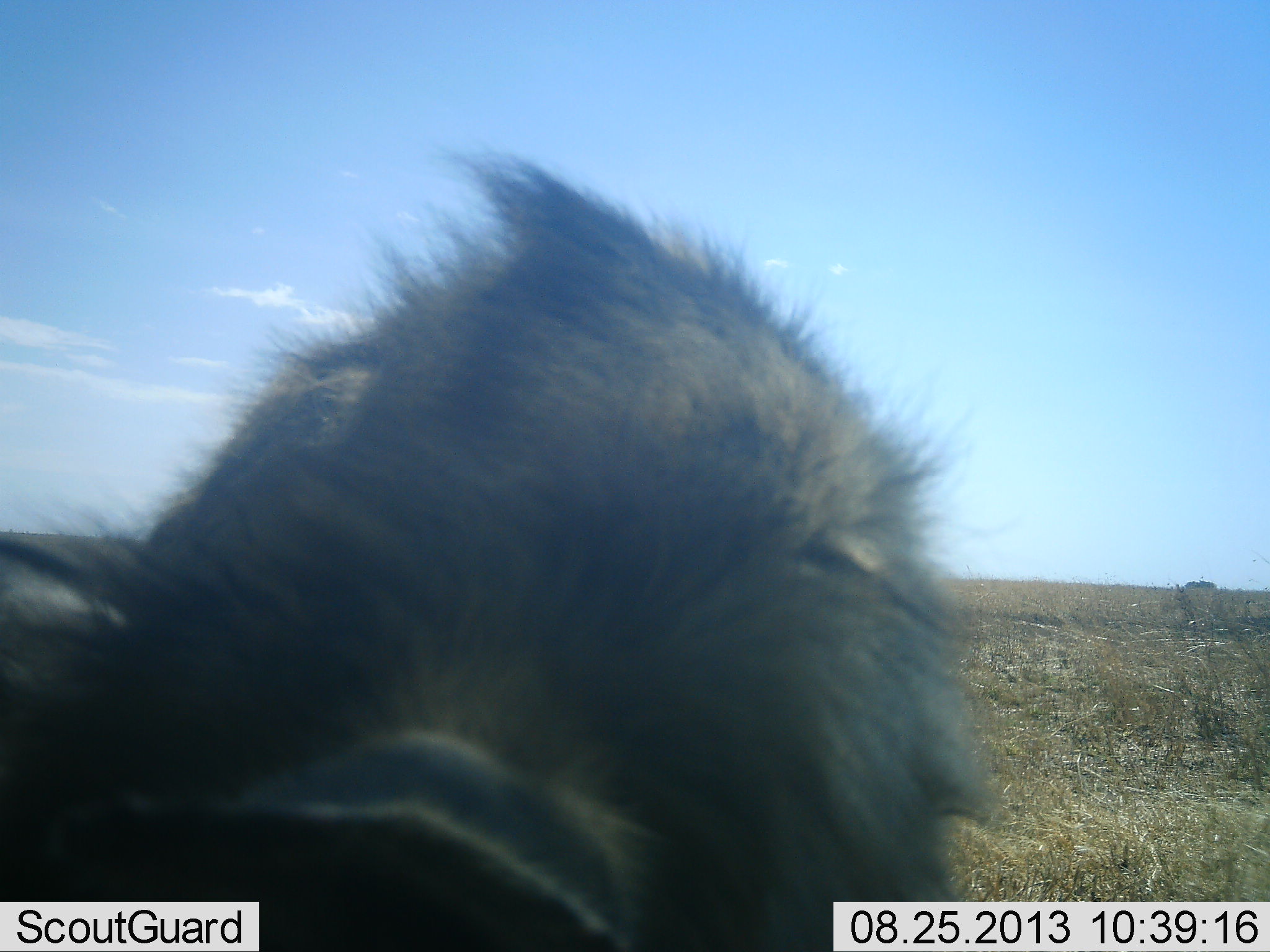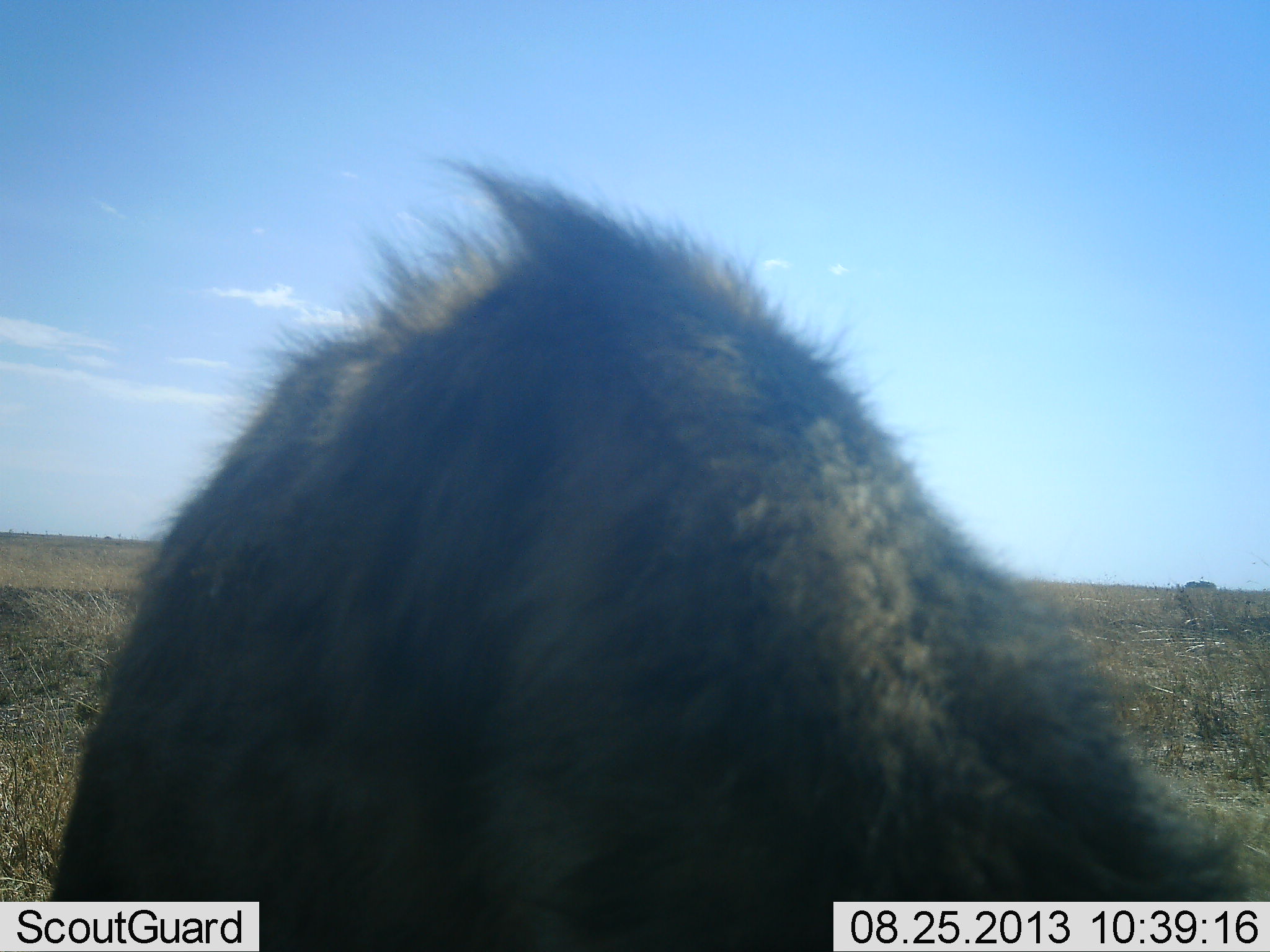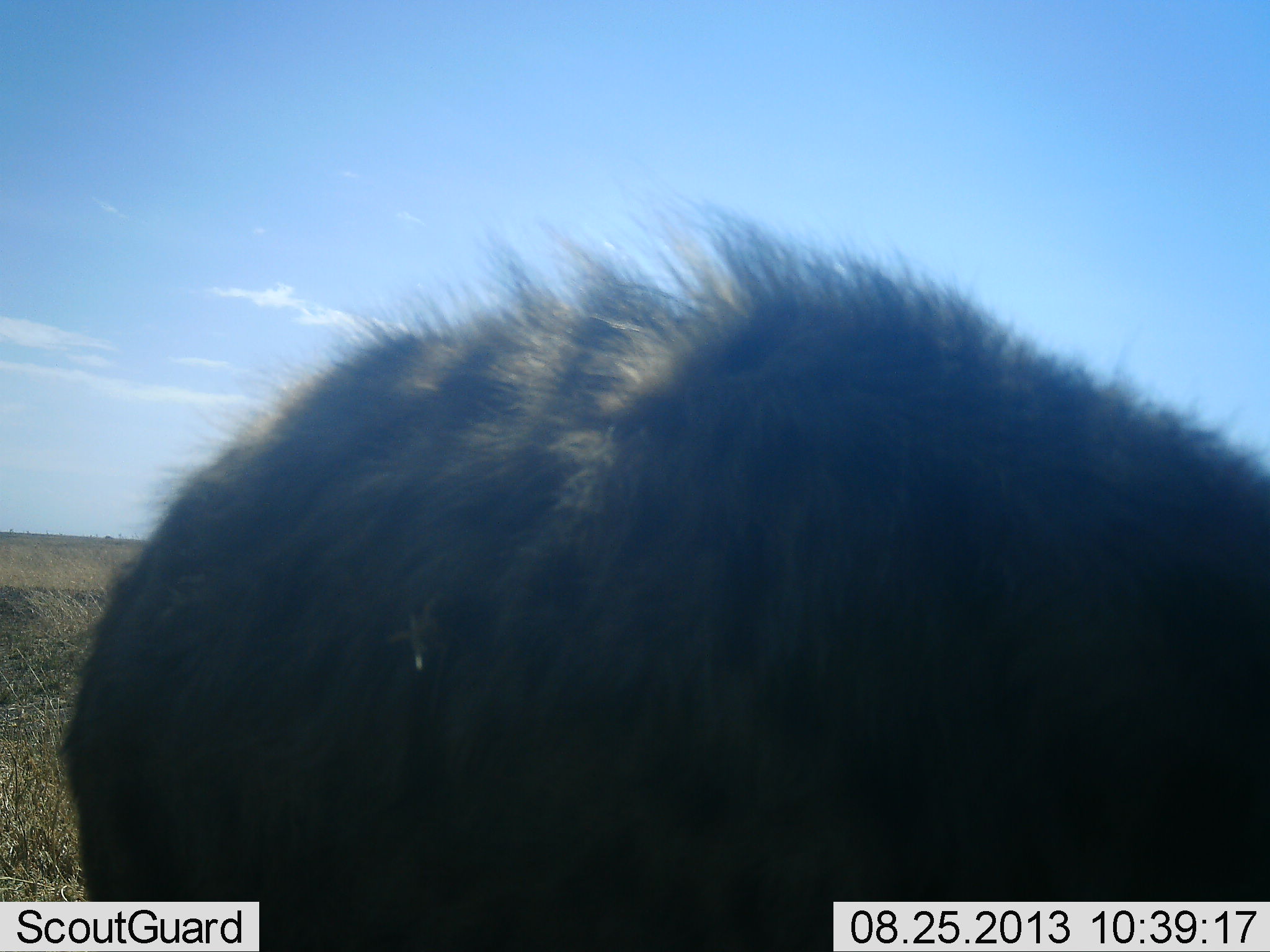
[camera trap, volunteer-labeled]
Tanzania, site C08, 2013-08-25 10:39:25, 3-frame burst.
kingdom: Animalia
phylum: Chordata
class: Mammalia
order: Carnivora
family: Hyaenidae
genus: Crocuta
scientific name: Crocuta crocuta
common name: spotted hyena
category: hyenaspotted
Hyenaspotted (spotted hyena) (Crocuta crocuta), count 1. Behavior (volunteer vote fractions): standing 53%, resting 0%, moving 26%, interacting 16%. Young present (vote fraction): 0%. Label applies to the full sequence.